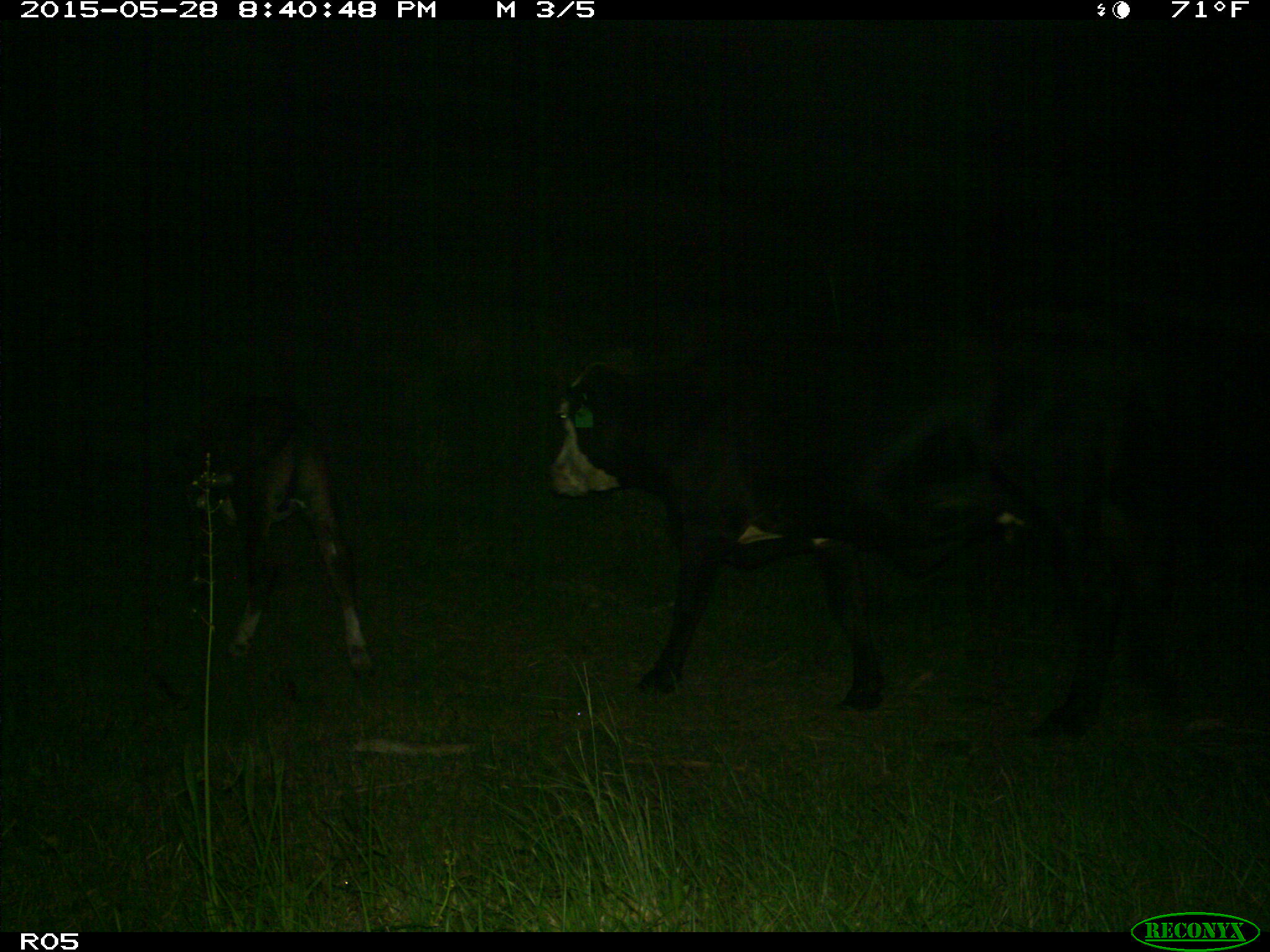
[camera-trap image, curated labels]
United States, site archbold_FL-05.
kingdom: Animalia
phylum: Chordata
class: Mammalia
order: Artiodactyla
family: Bovidae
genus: Bos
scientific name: Bos taurus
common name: domestic cow